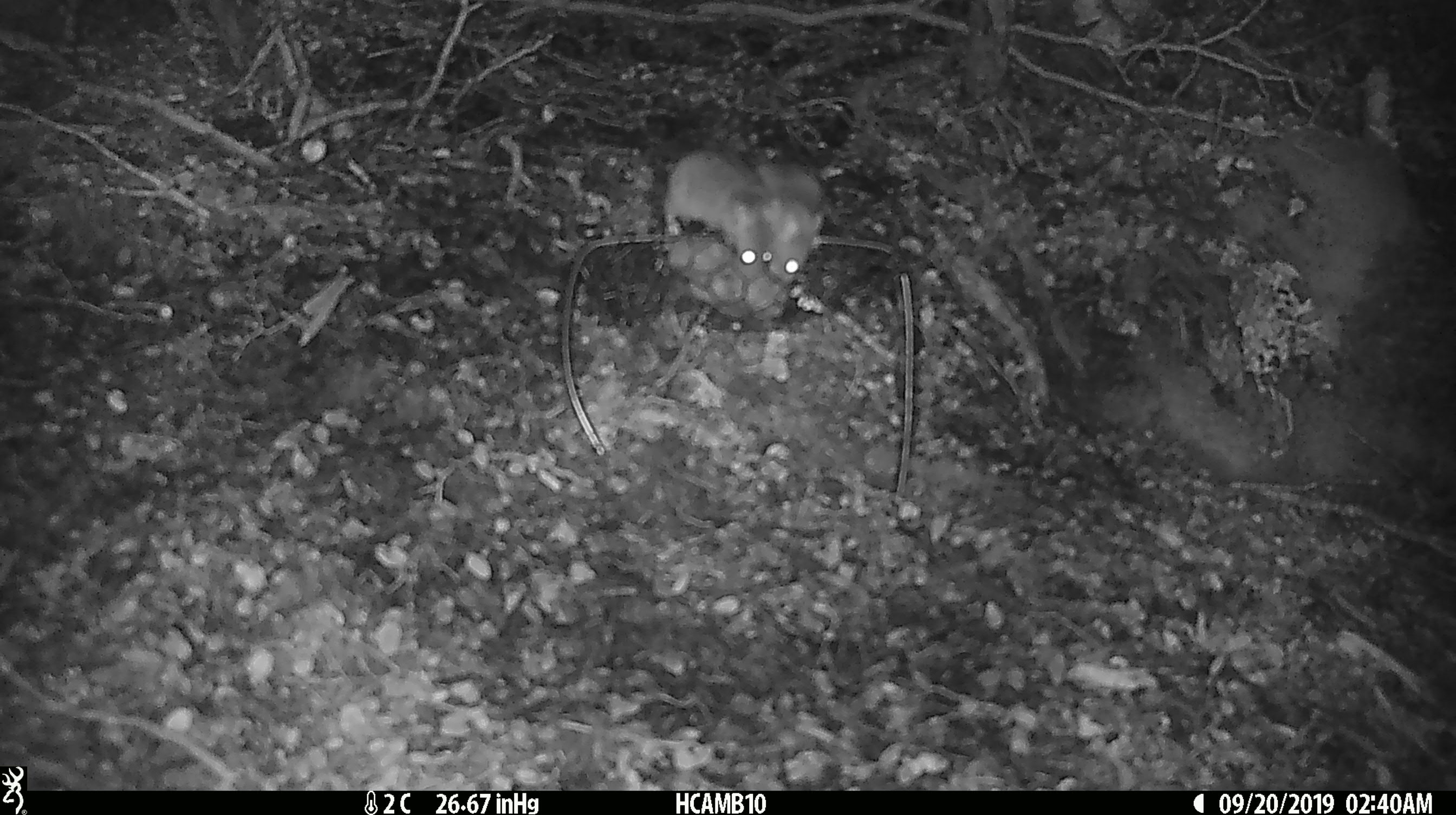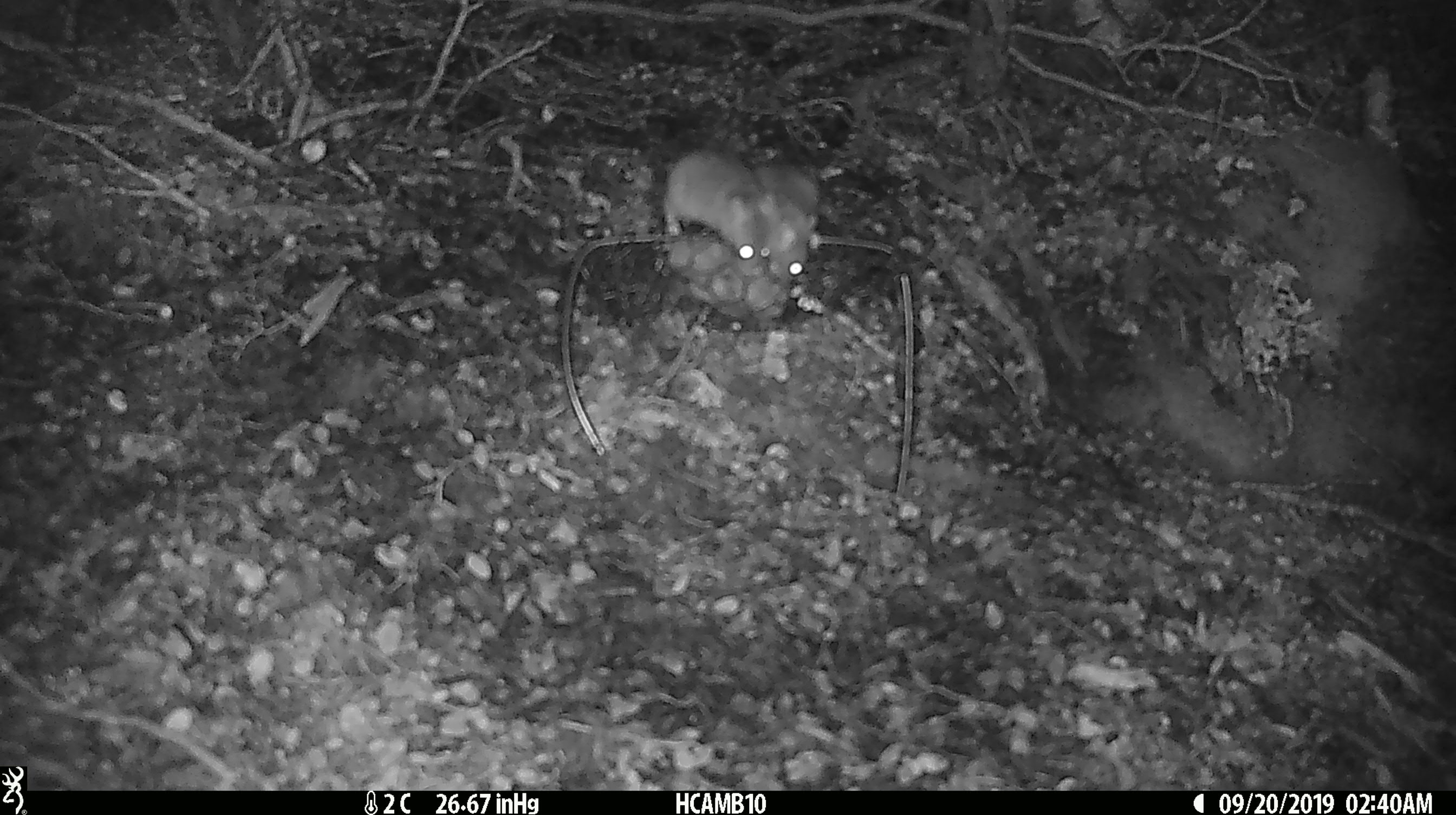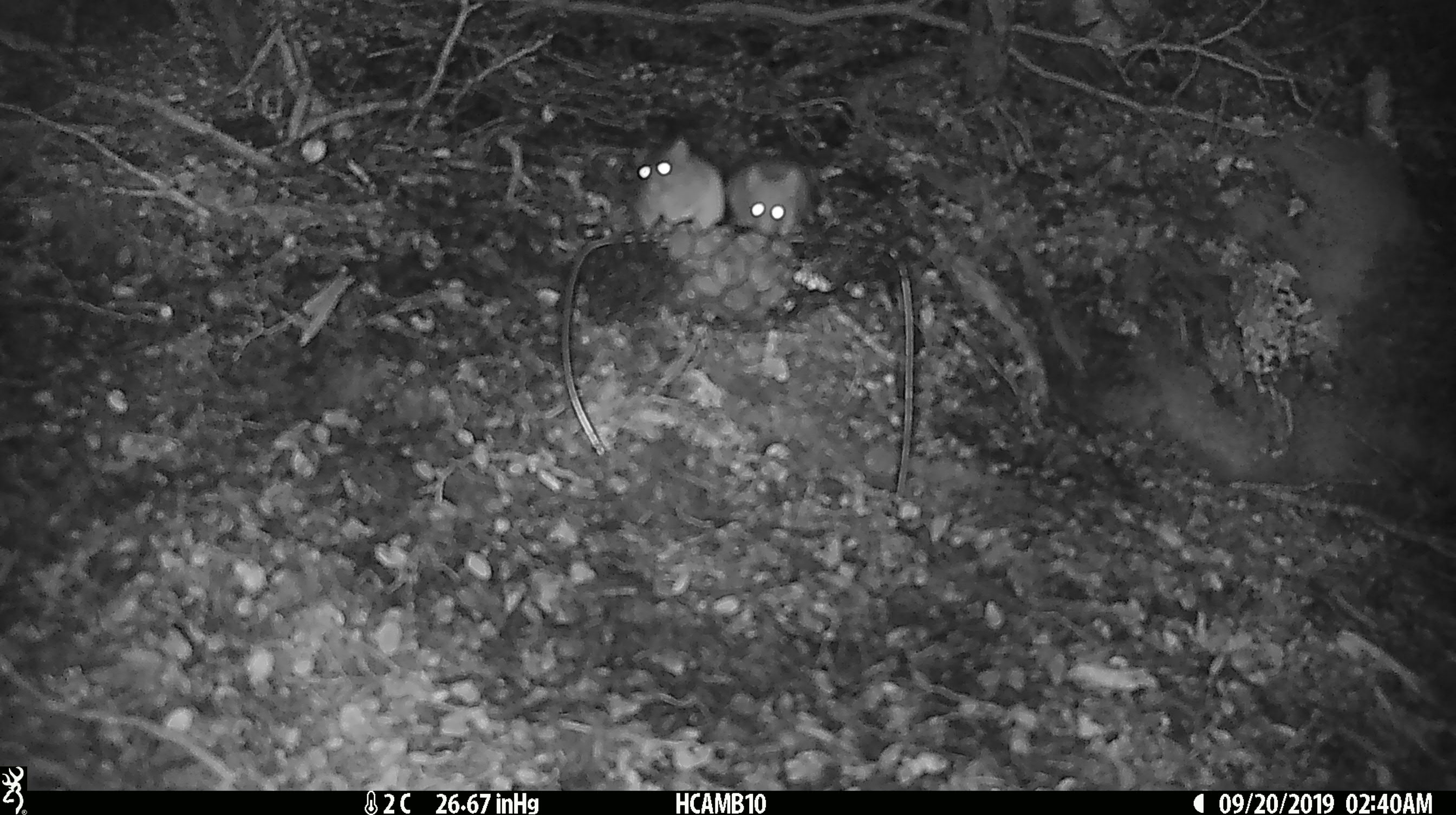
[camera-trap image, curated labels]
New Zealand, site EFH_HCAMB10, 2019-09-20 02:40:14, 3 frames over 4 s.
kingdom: Animalia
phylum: Chordata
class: Mammalia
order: Rodentia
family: Muridae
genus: Mus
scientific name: Mus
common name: mouse